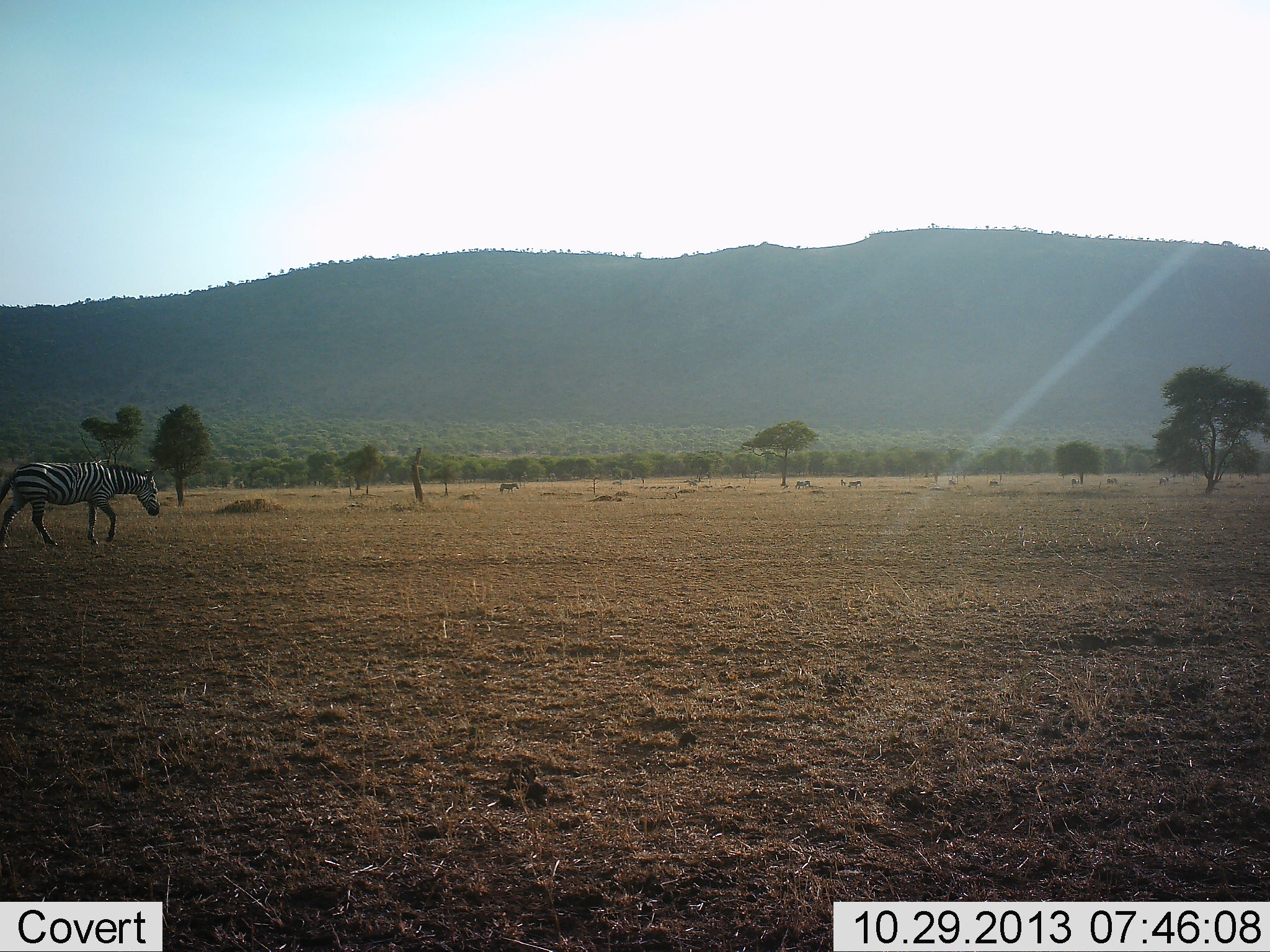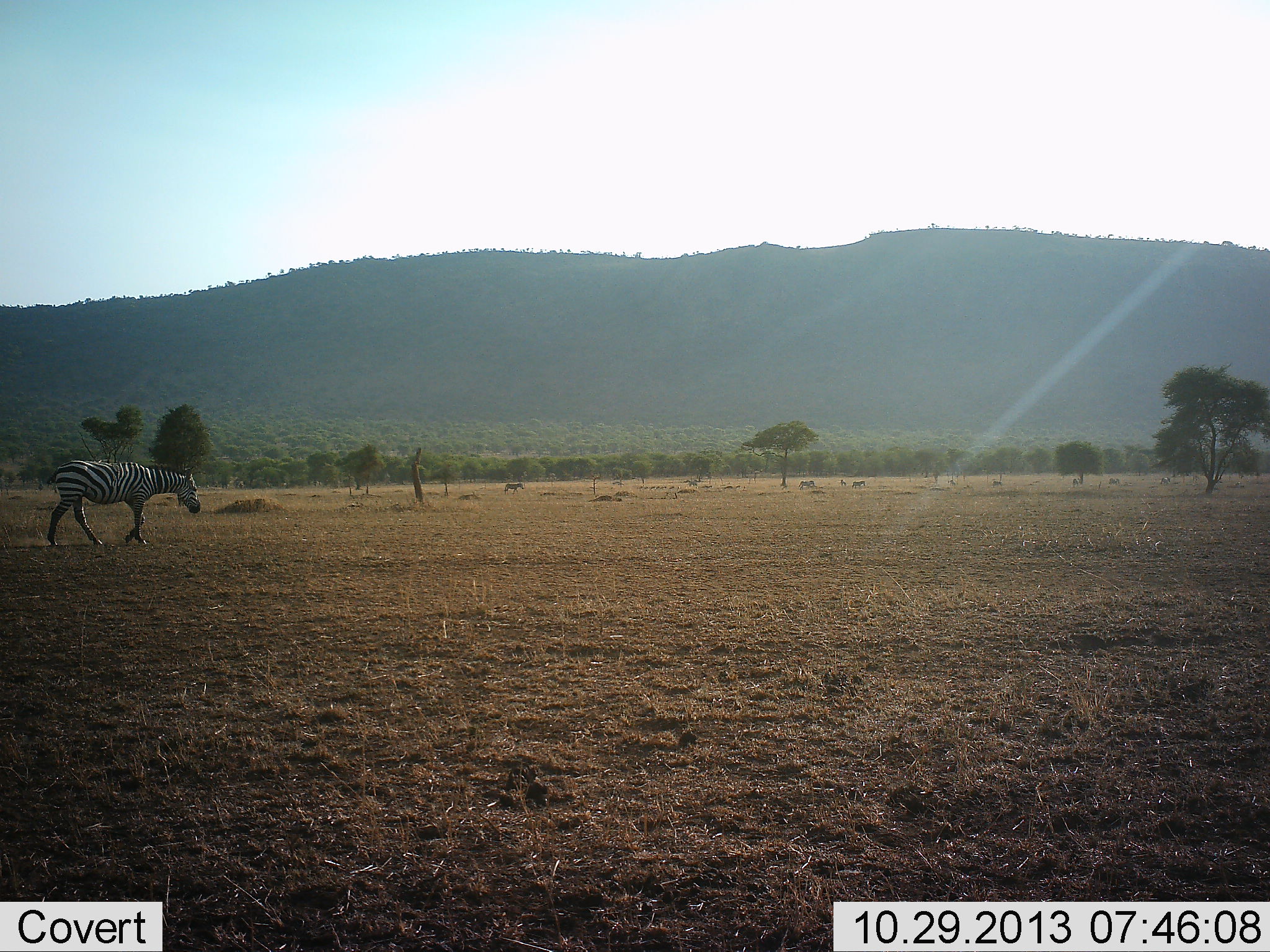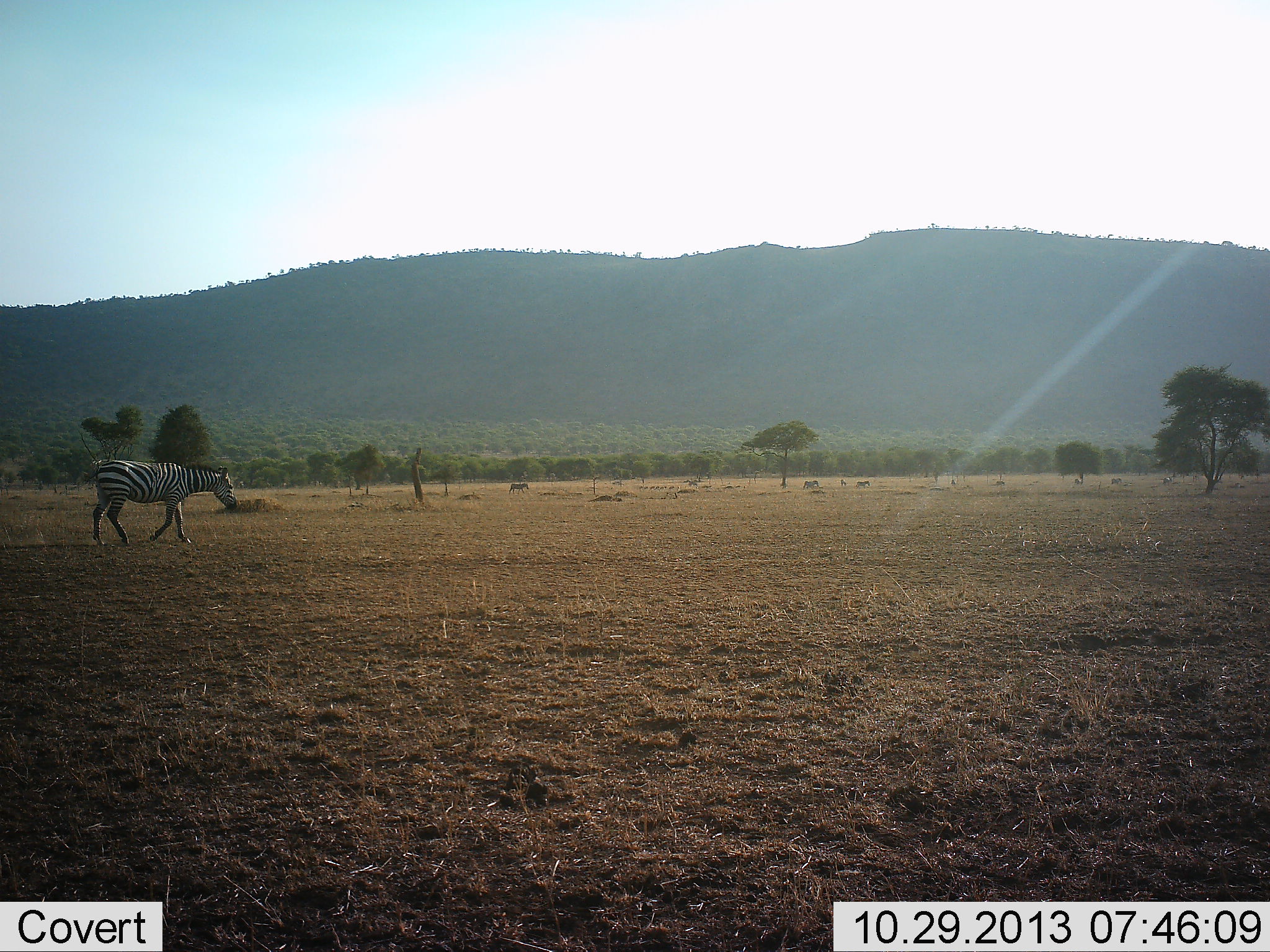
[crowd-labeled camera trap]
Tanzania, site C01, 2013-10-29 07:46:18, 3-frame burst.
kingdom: Animalia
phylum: Chordata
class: Mammalia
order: Perissodactyla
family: Equidae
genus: Equus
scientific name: Equus quagga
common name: plains zebra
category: zebra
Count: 1.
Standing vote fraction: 9%.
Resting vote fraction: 0%.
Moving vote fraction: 100%.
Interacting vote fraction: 0%.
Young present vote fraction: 0%.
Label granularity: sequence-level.